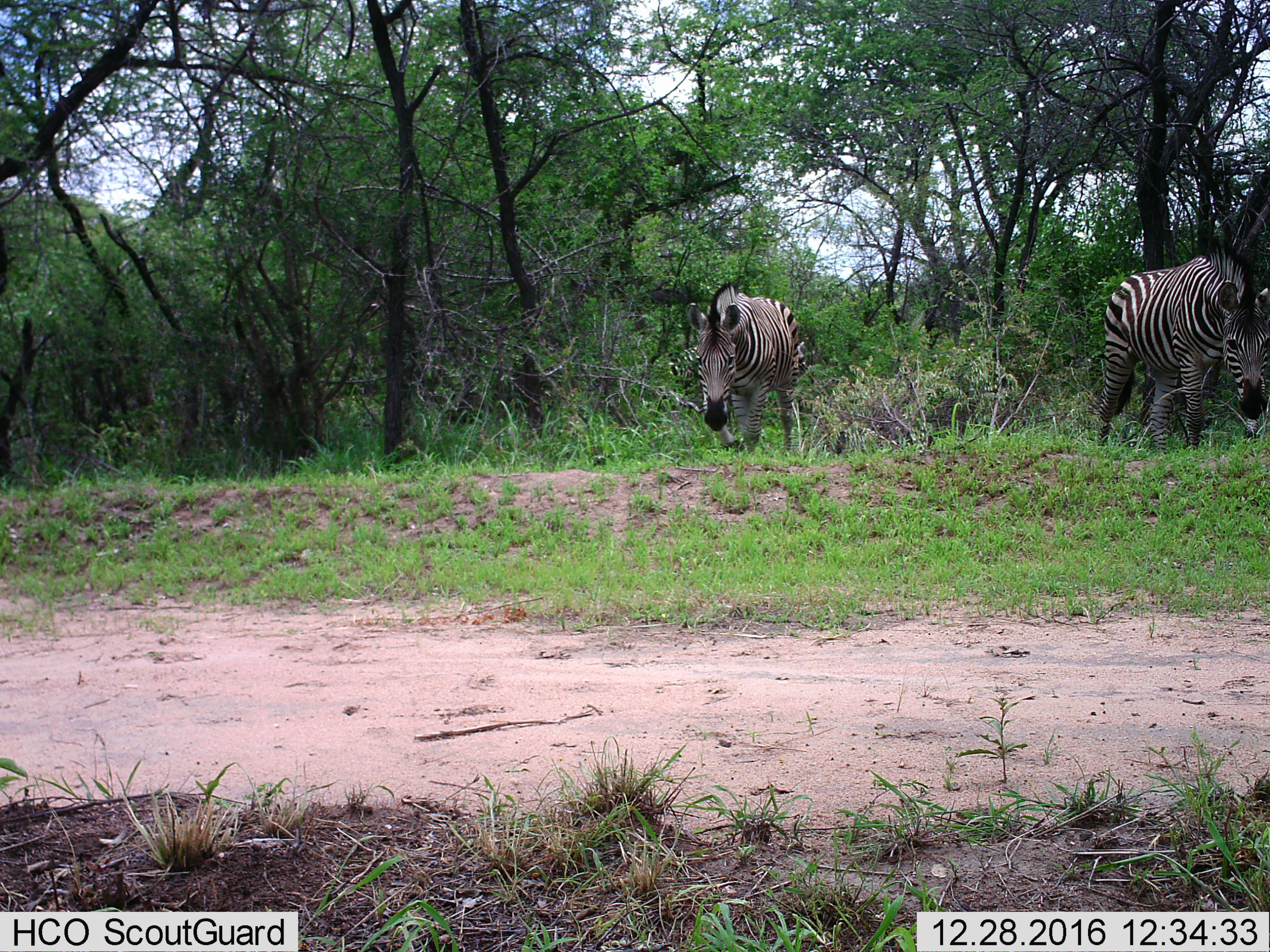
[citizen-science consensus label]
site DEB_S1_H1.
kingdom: Animalia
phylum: Chordata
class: Mammalia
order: Perissodactyla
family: Equidae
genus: Equus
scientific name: Equus quagga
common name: plains zebra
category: zebraplains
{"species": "zebraplains (plains zebra) (Equus quagga)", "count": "2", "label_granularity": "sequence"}